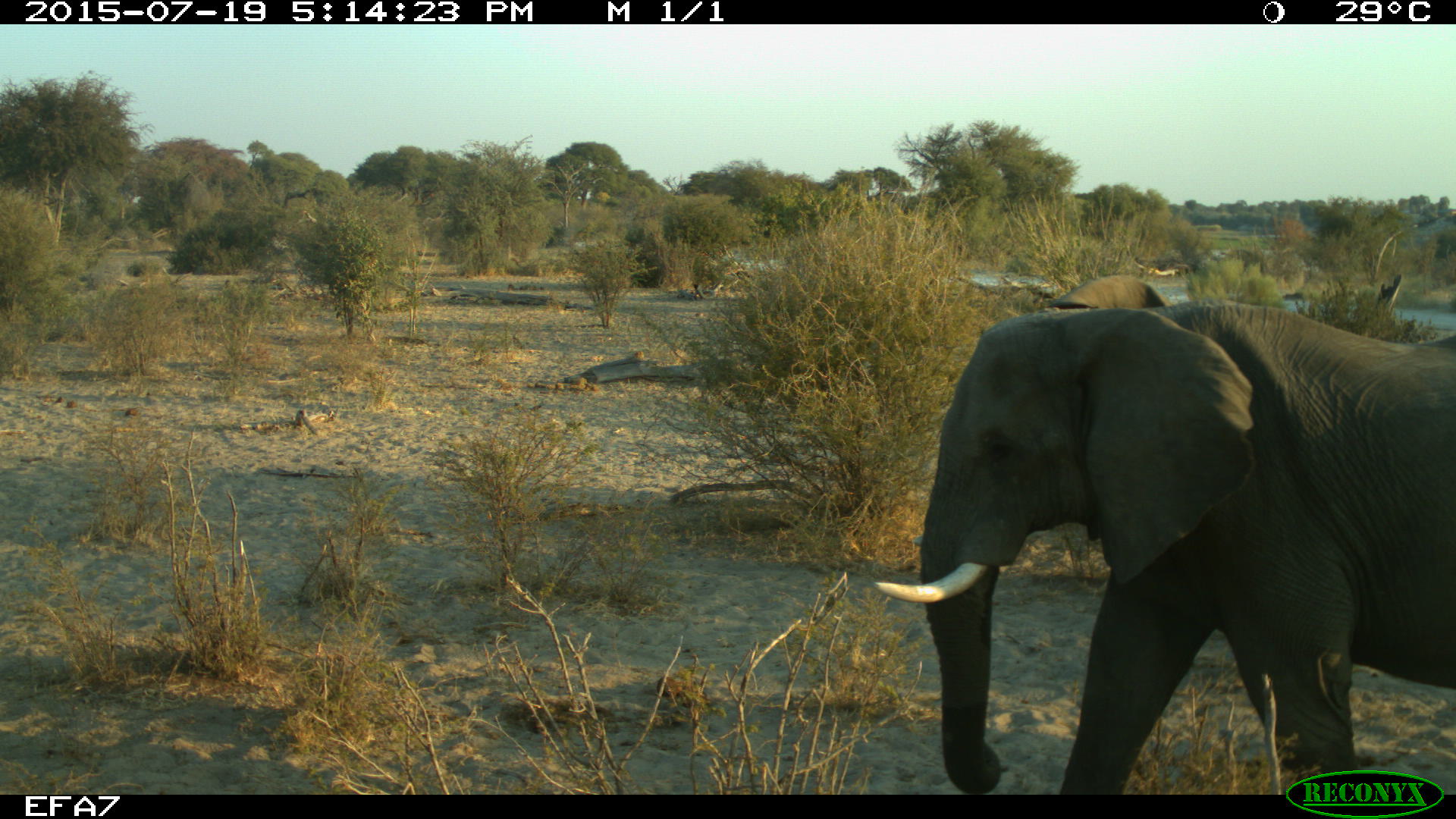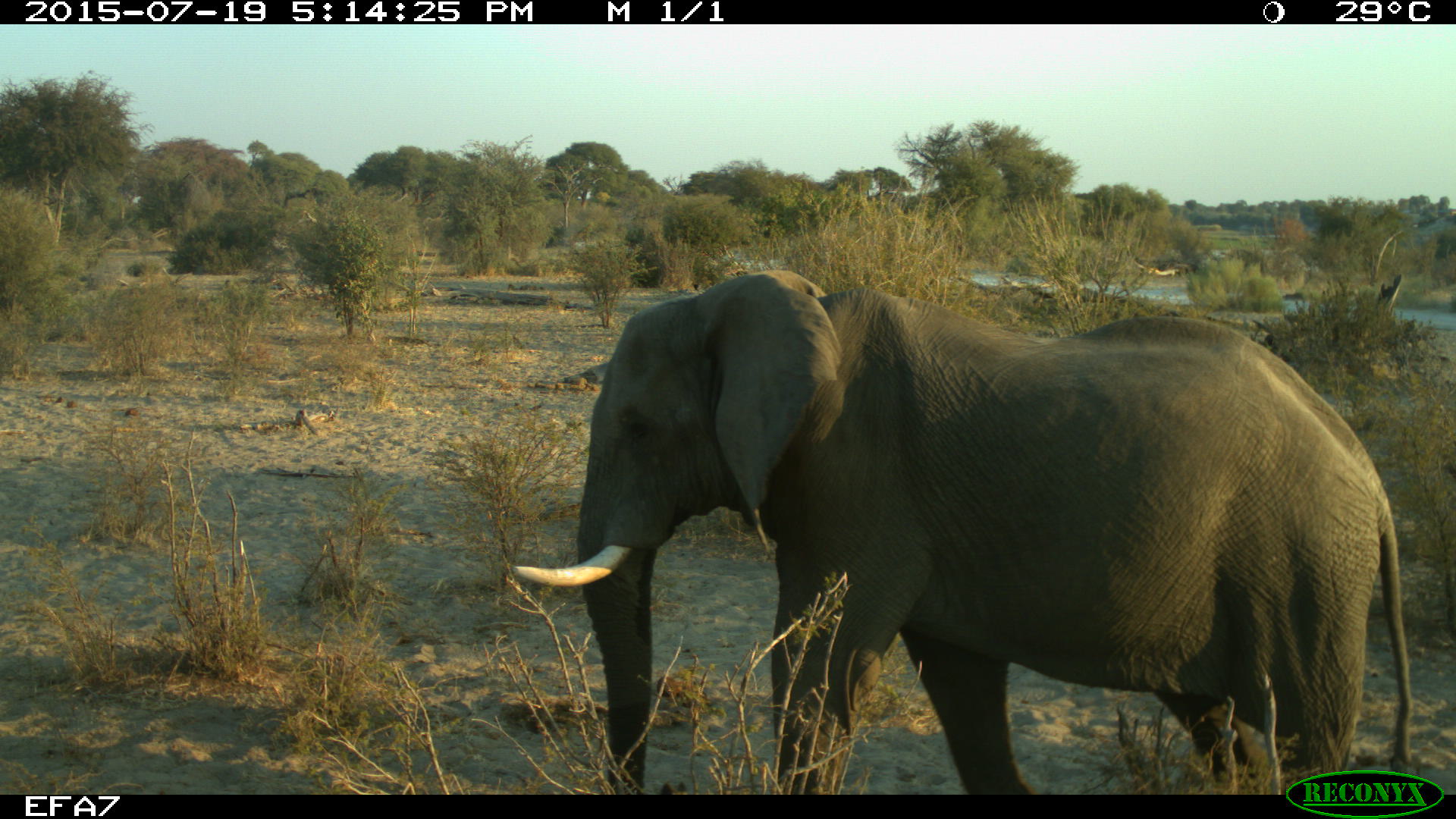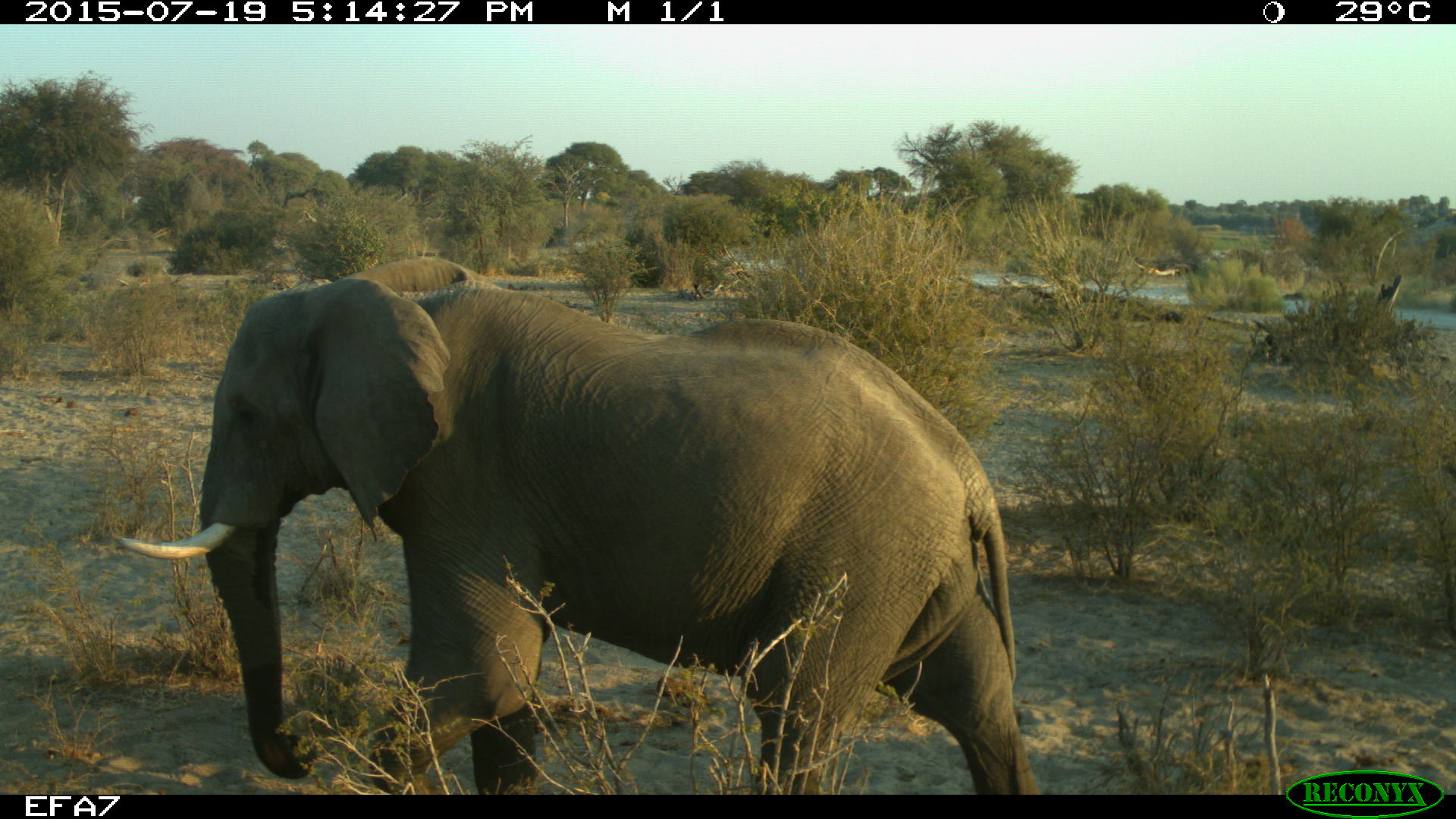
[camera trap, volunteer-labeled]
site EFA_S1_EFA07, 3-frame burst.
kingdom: Animalia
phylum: Chordata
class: Mammalia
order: Proboscidea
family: Elephantidae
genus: Loxodonta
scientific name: Loxodonta africana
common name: african bush elephant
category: elephant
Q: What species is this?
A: Elephant (african bush elephant) (Loxodonta africana).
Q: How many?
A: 1.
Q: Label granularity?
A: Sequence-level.